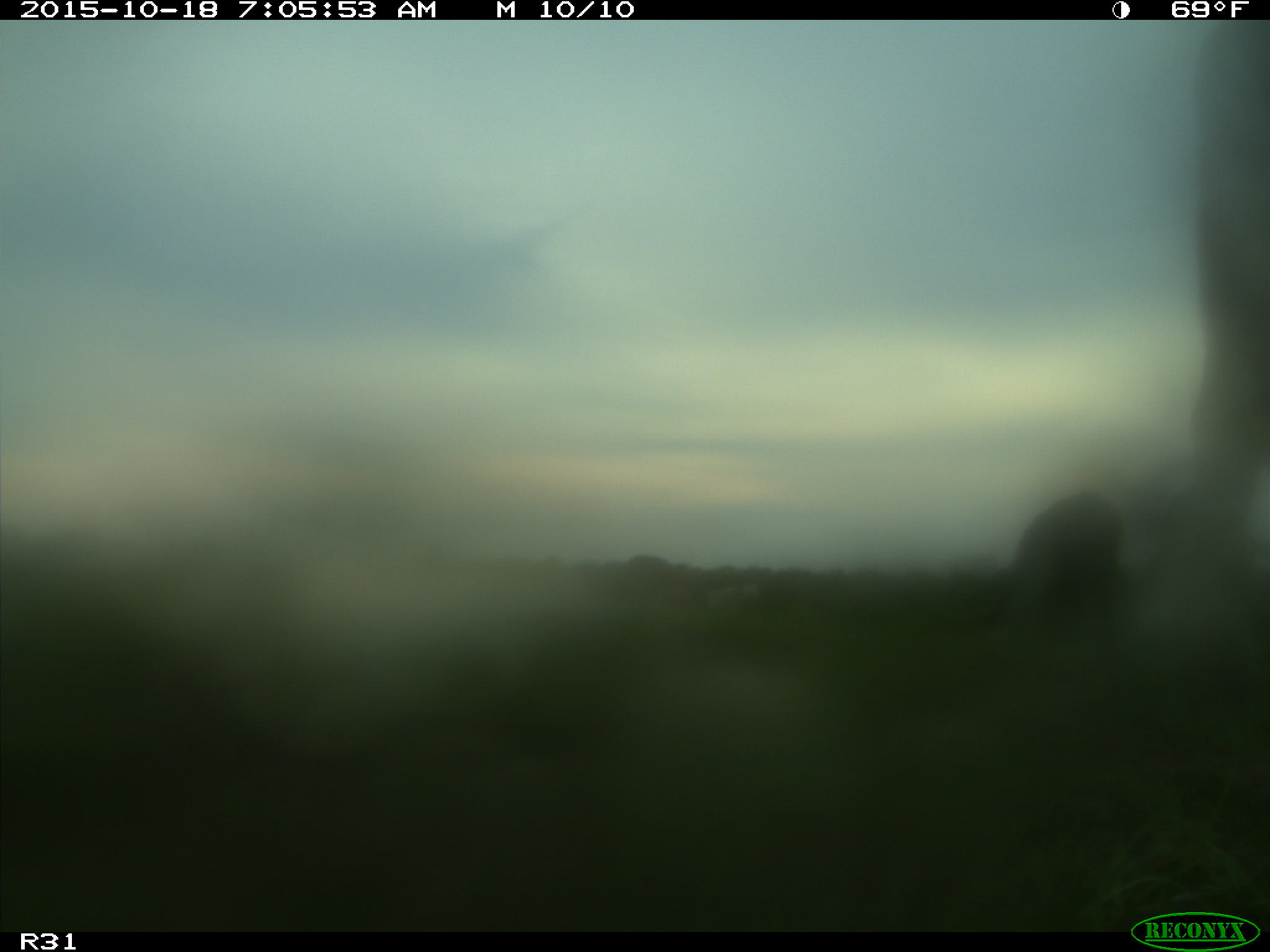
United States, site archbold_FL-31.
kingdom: Animalia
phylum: Chordata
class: Mammalia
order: Artiodactyla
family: Bovidae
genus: Bos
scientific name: Bos taurus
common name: domestic cow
Bos taurus (domestic cow).